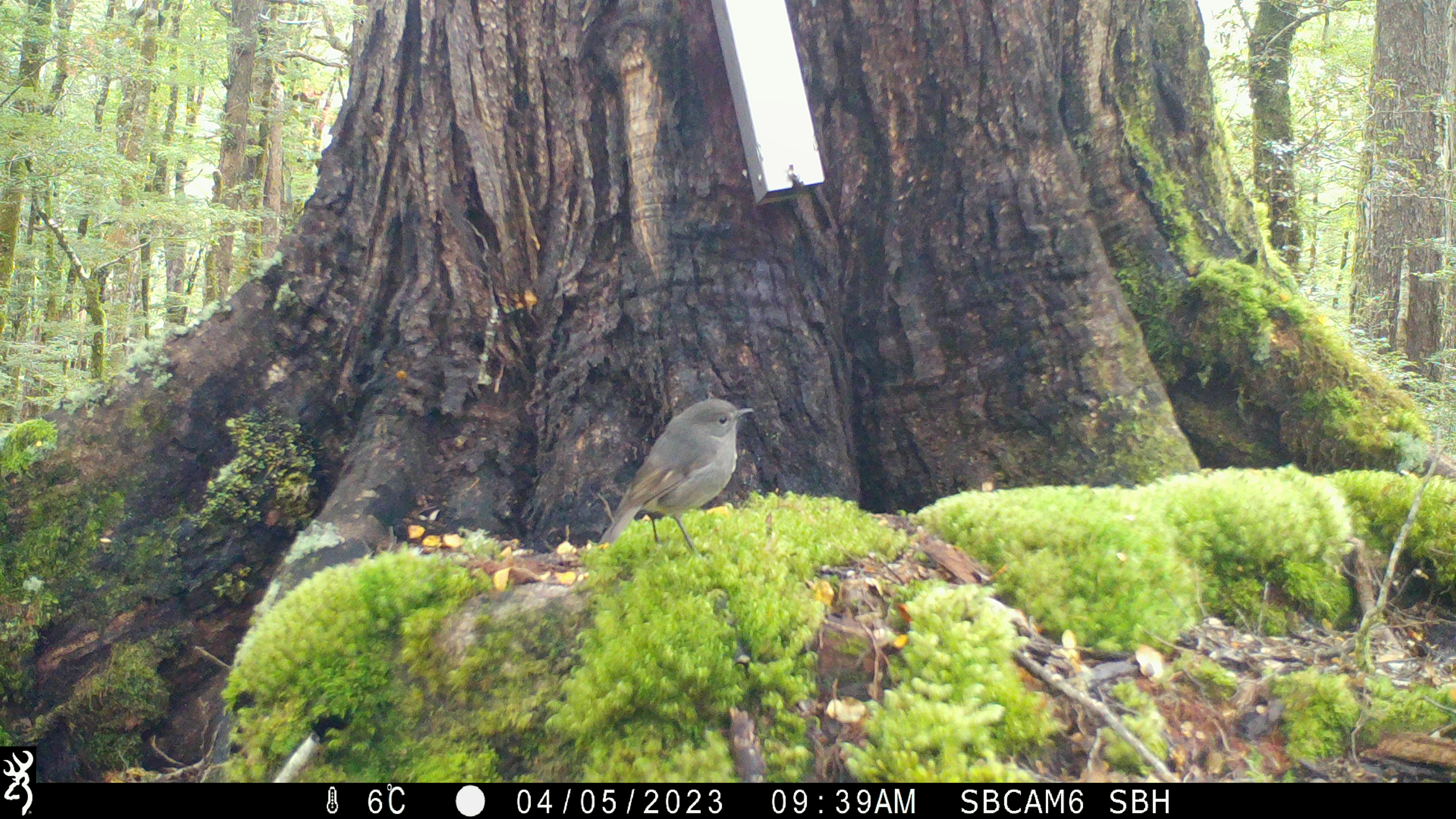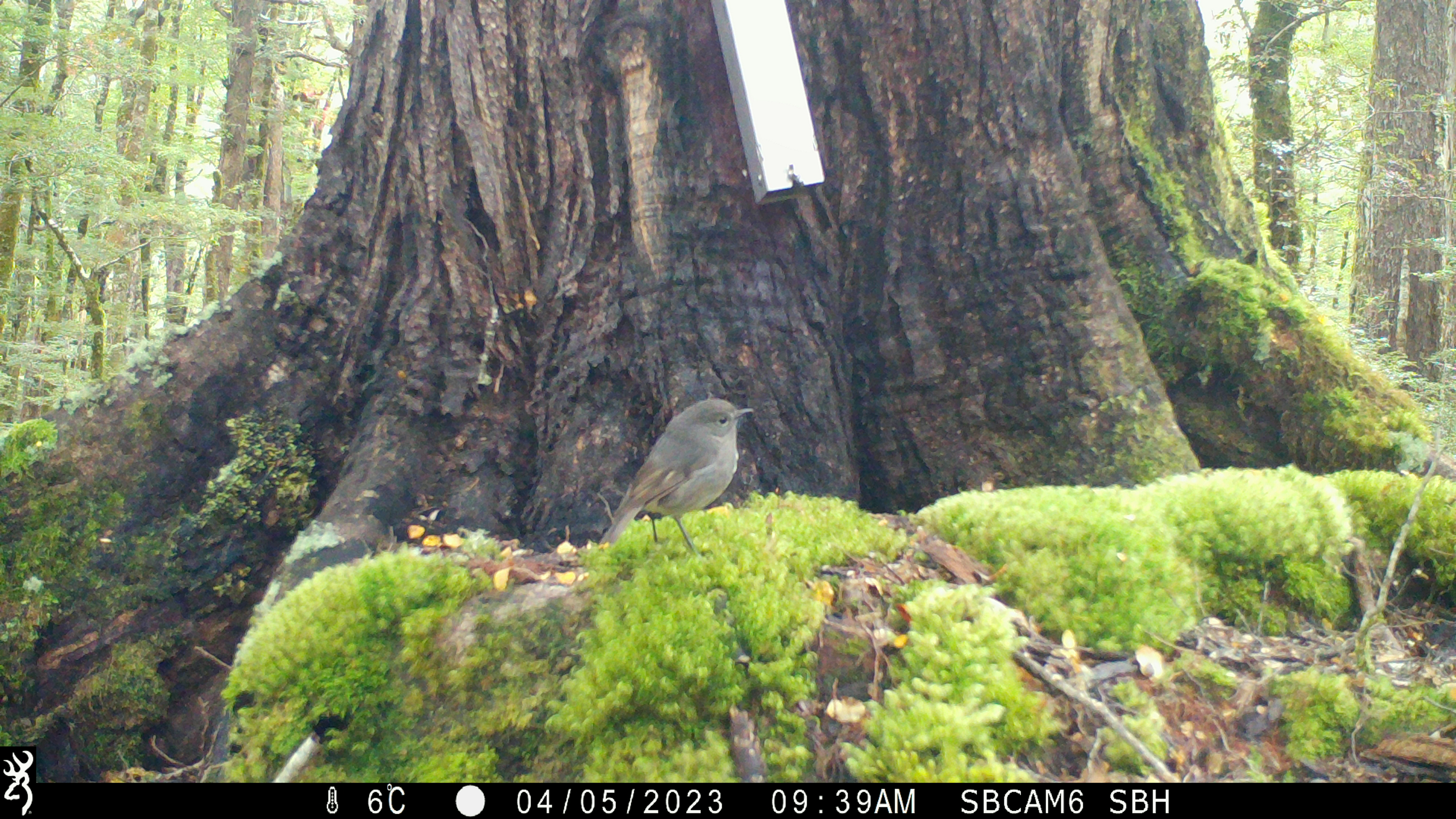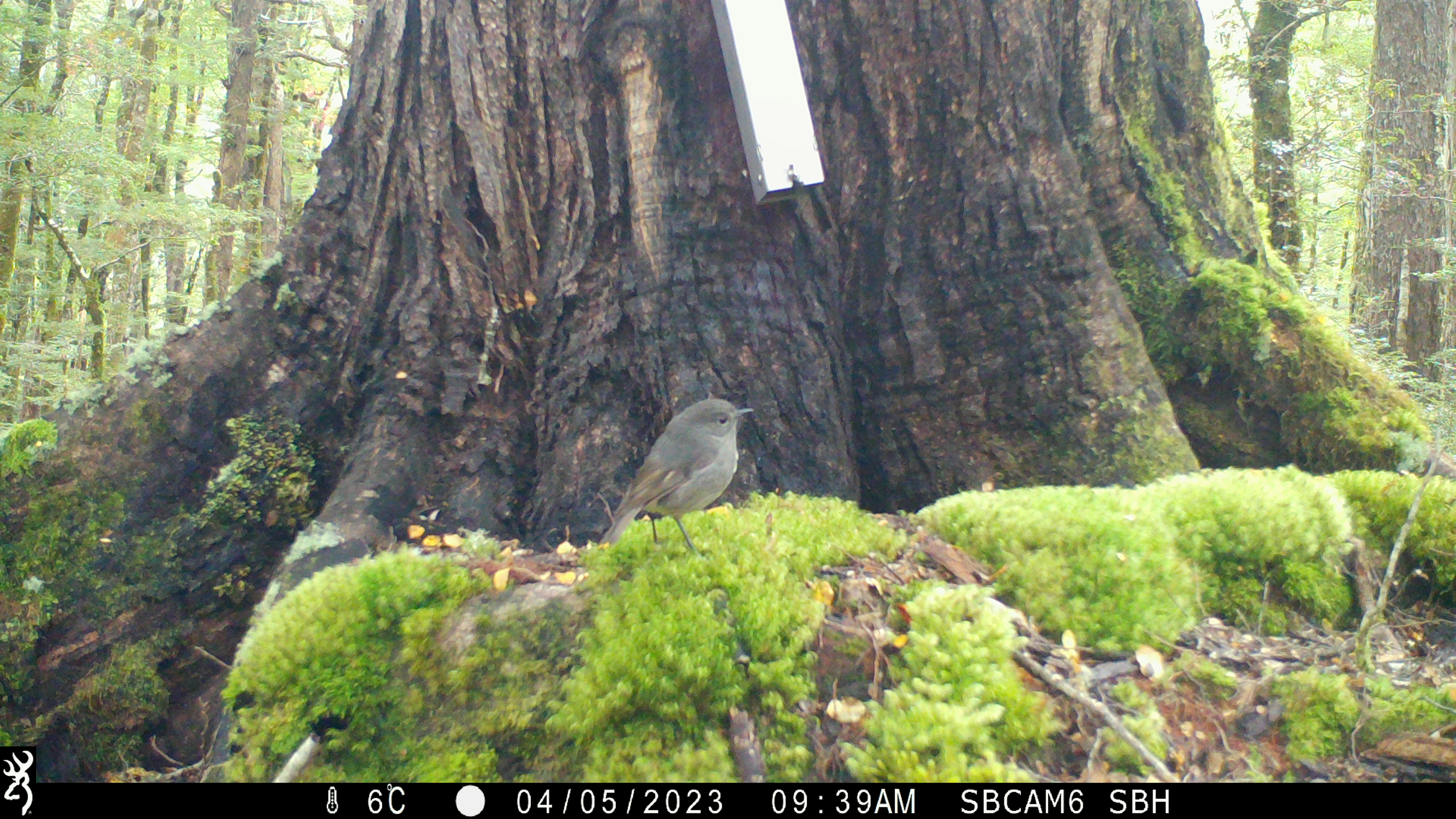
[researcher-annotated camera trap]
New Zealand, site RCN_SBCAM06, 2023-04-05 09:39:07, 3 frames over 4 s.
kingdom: Animalia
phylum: Chordata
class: Aves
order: Passeriformes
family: Petroicidae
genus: Petroica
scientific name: Petroica australis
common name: new zealand robin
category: robin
Robin (new zealand robin) (Petroica australis).